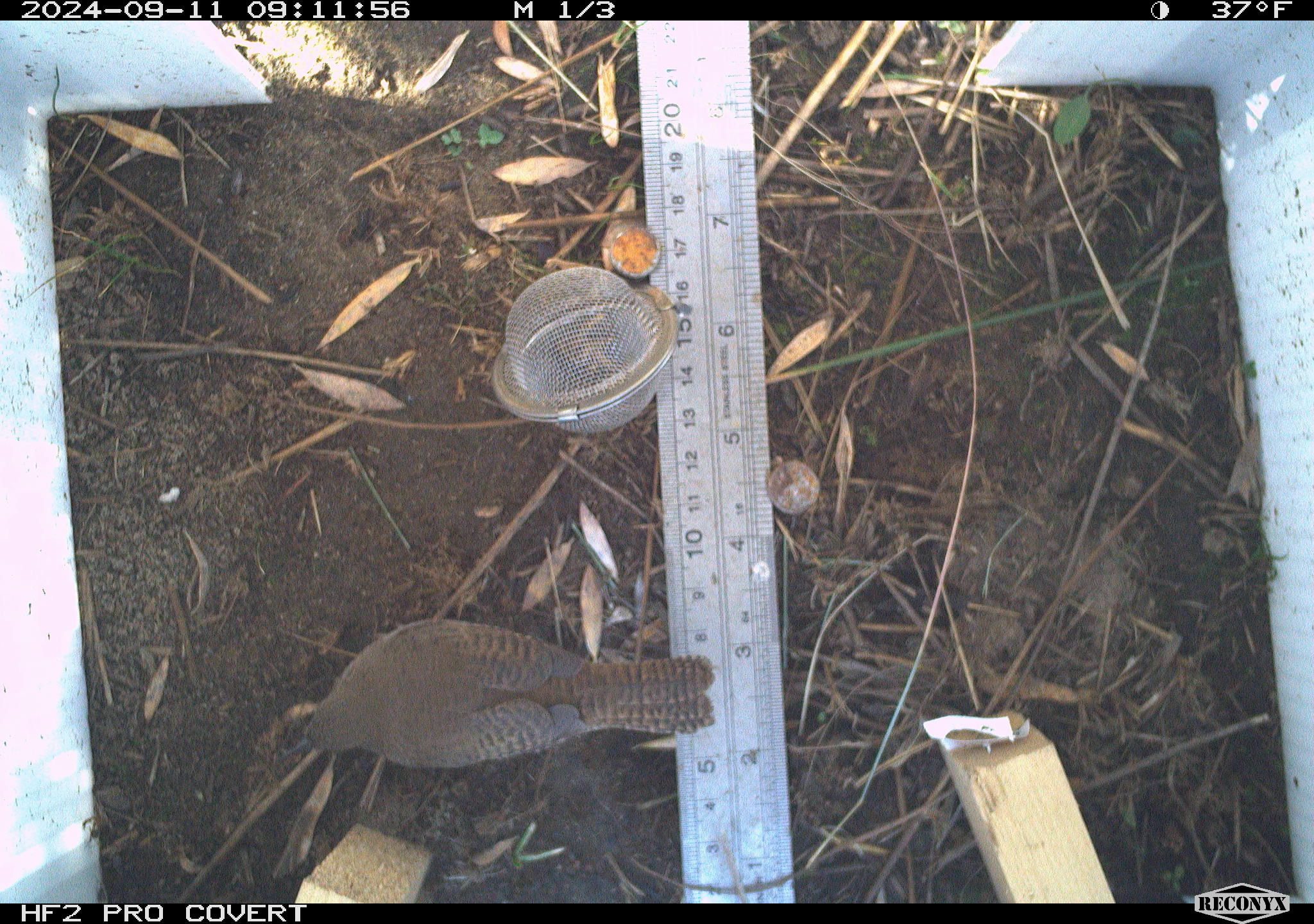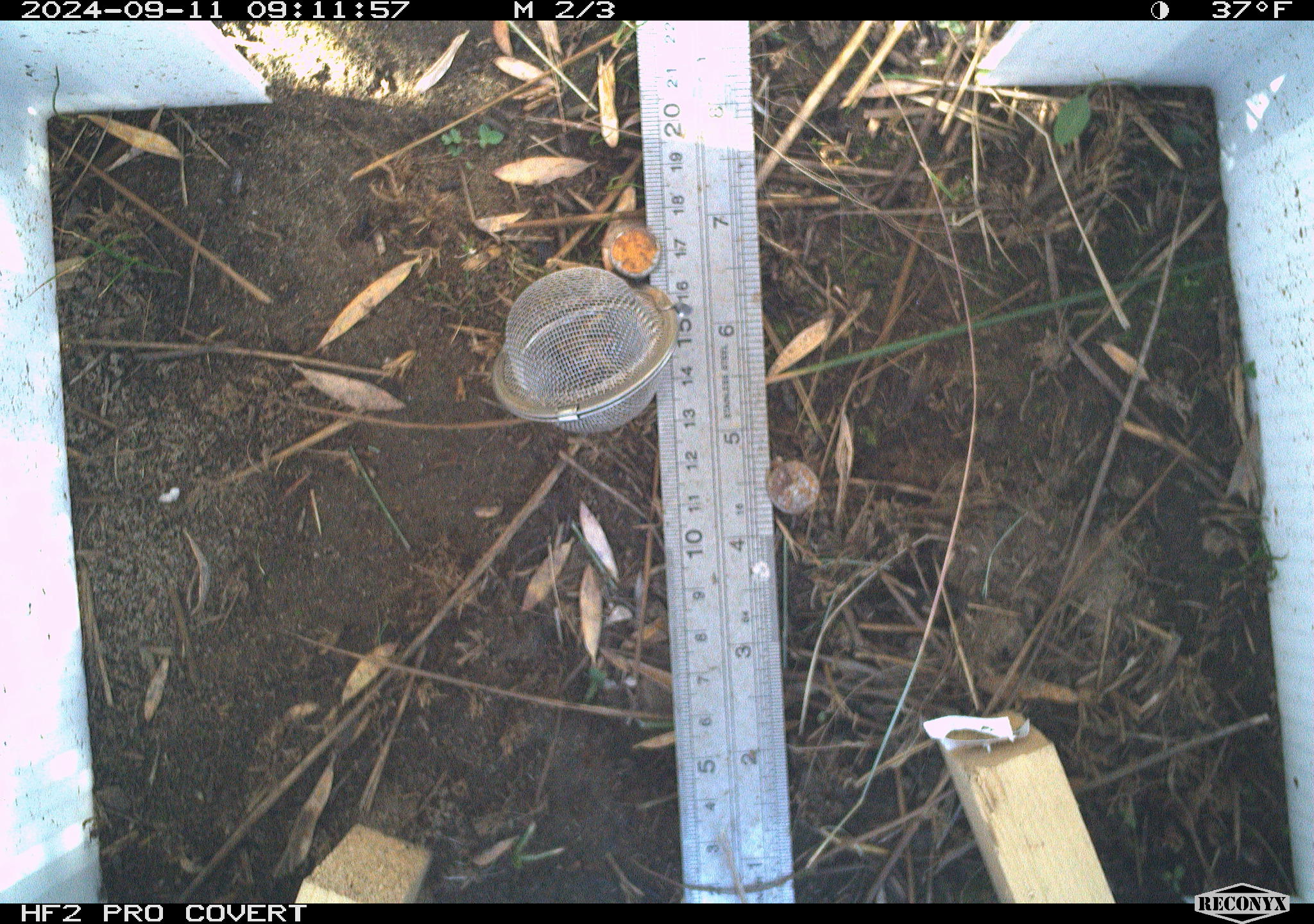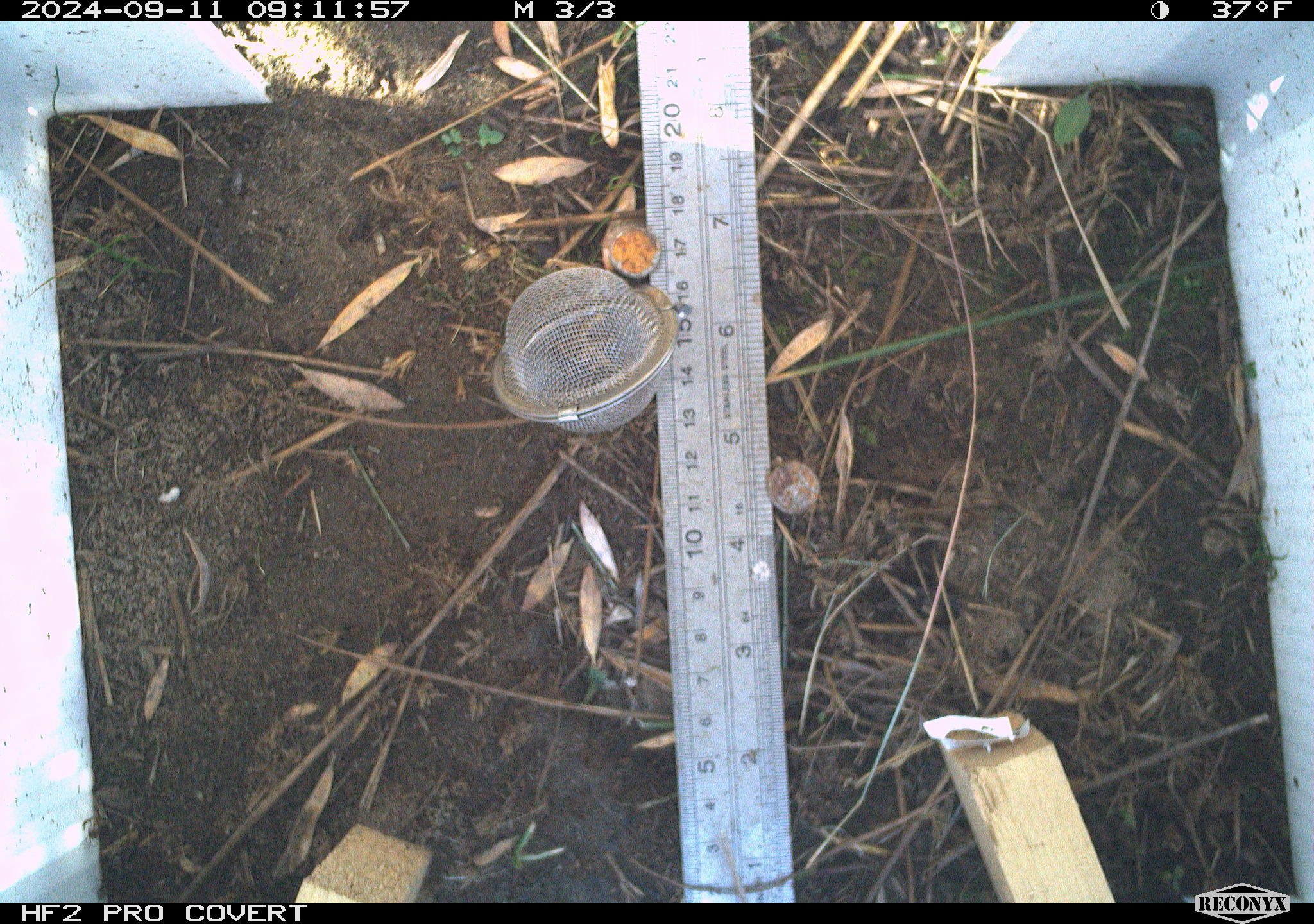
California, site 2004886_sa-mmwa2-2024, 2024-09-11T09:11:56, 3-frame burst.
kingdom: Animalia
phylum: Chordata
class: Aves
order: Passeriformes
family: Troglodytidae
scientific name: Troglodytidae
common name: wren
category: troglodytidae family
Troglodytidae family (wren) (Troglodytidae).